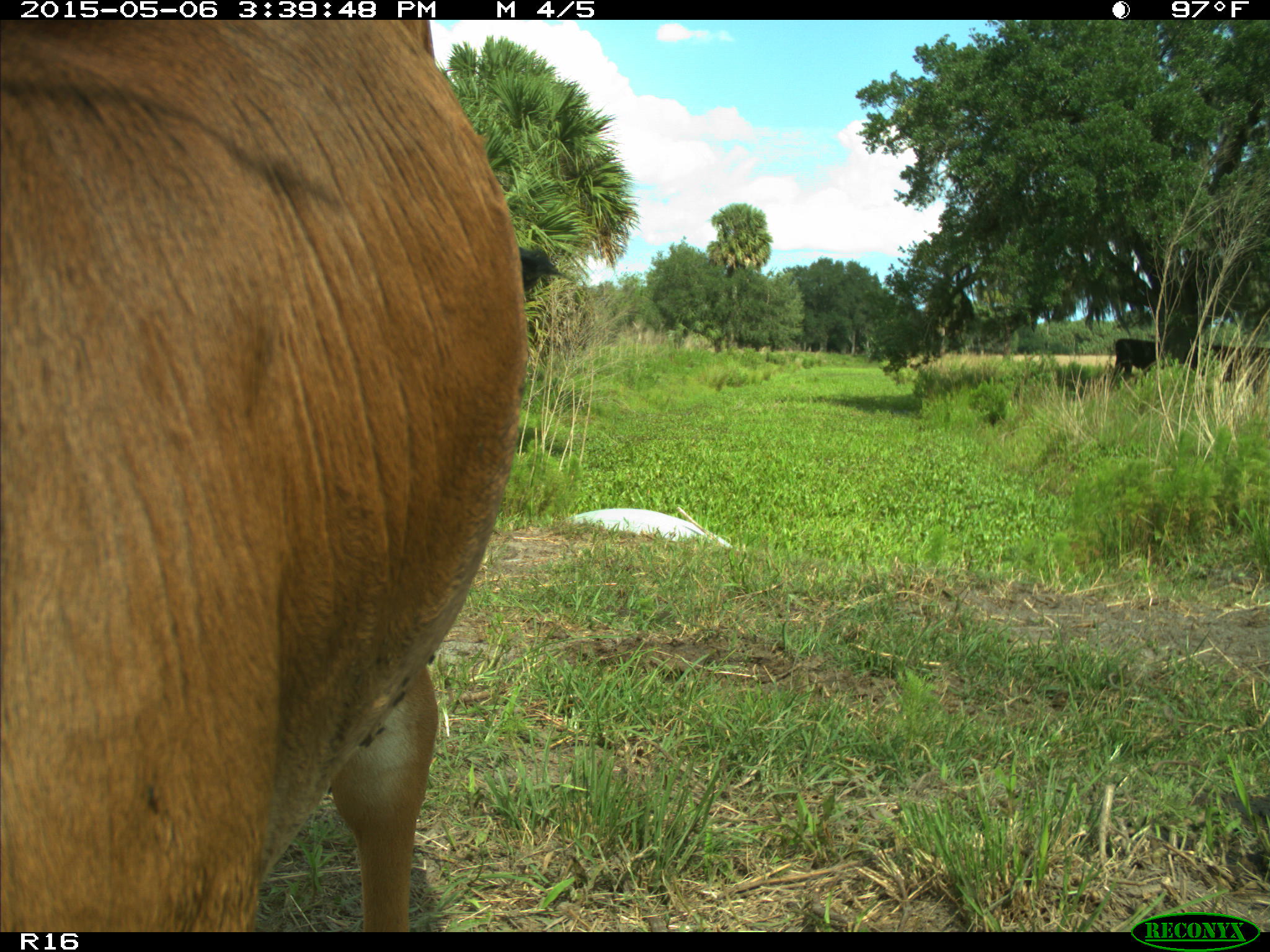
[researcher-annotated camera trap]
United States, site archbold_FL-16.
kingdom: Animalia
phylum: Chordata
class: Mammalia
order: Artiodactyla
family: Bovidae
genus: Bos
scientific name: Bos taurus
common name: domestic cow